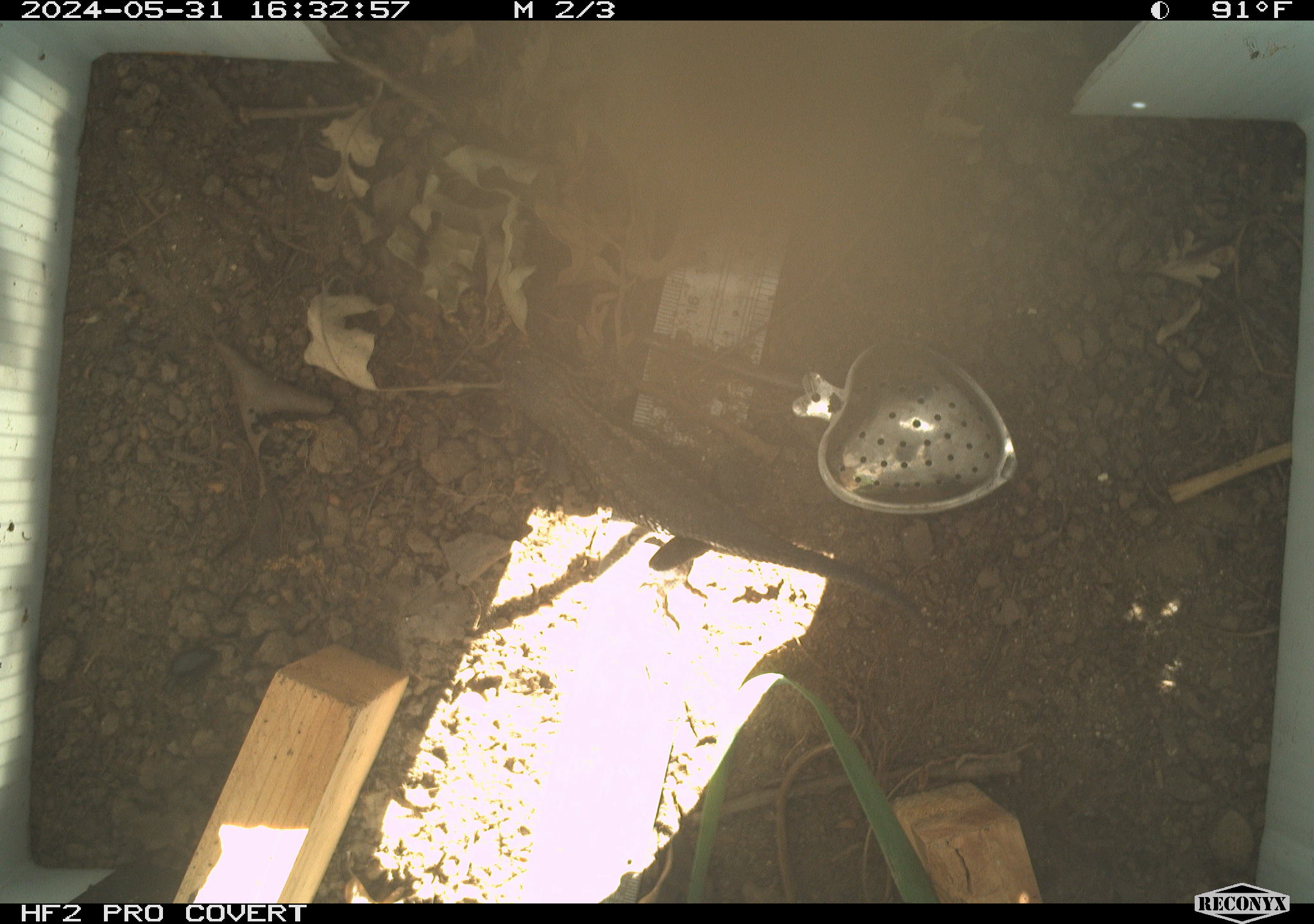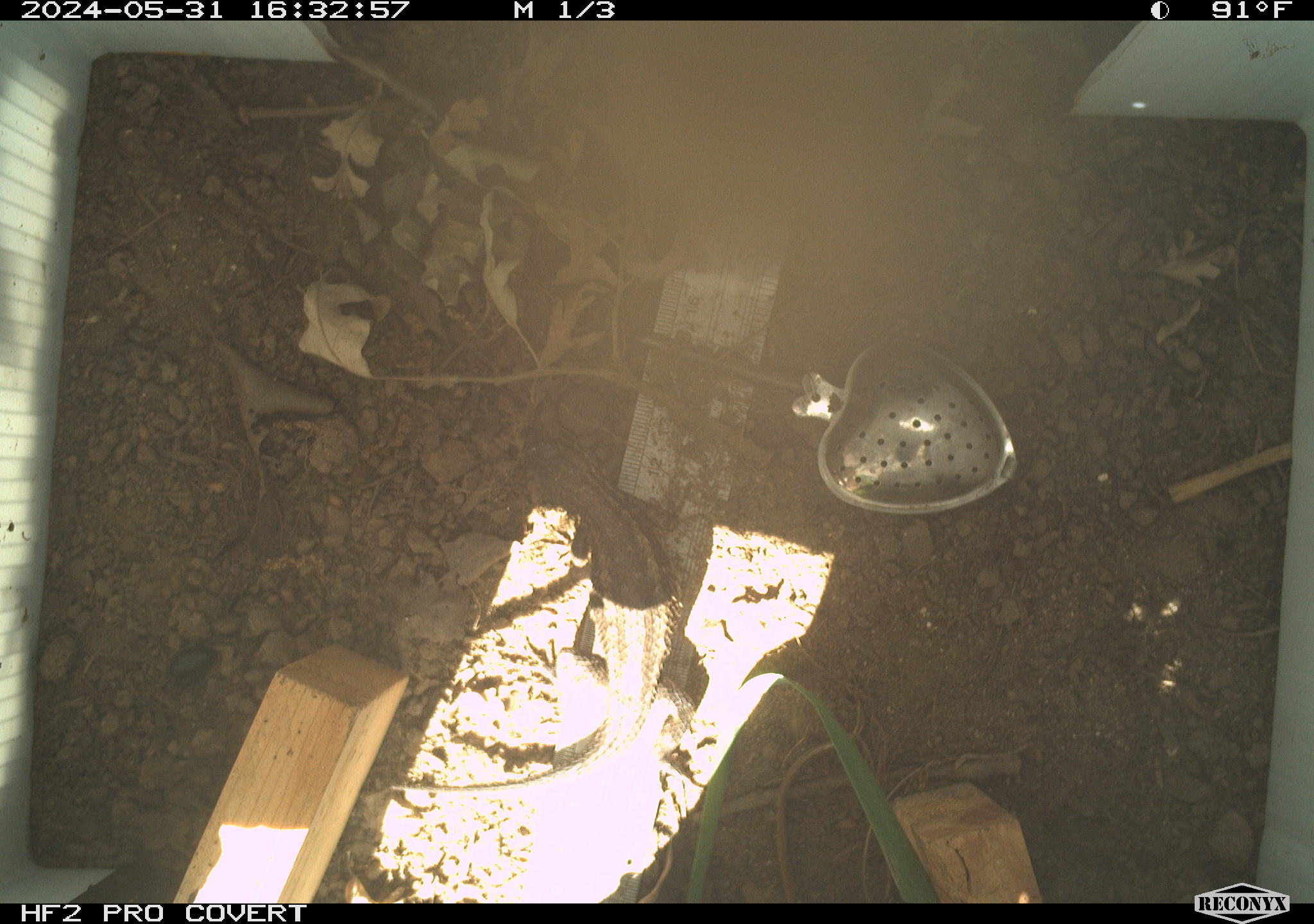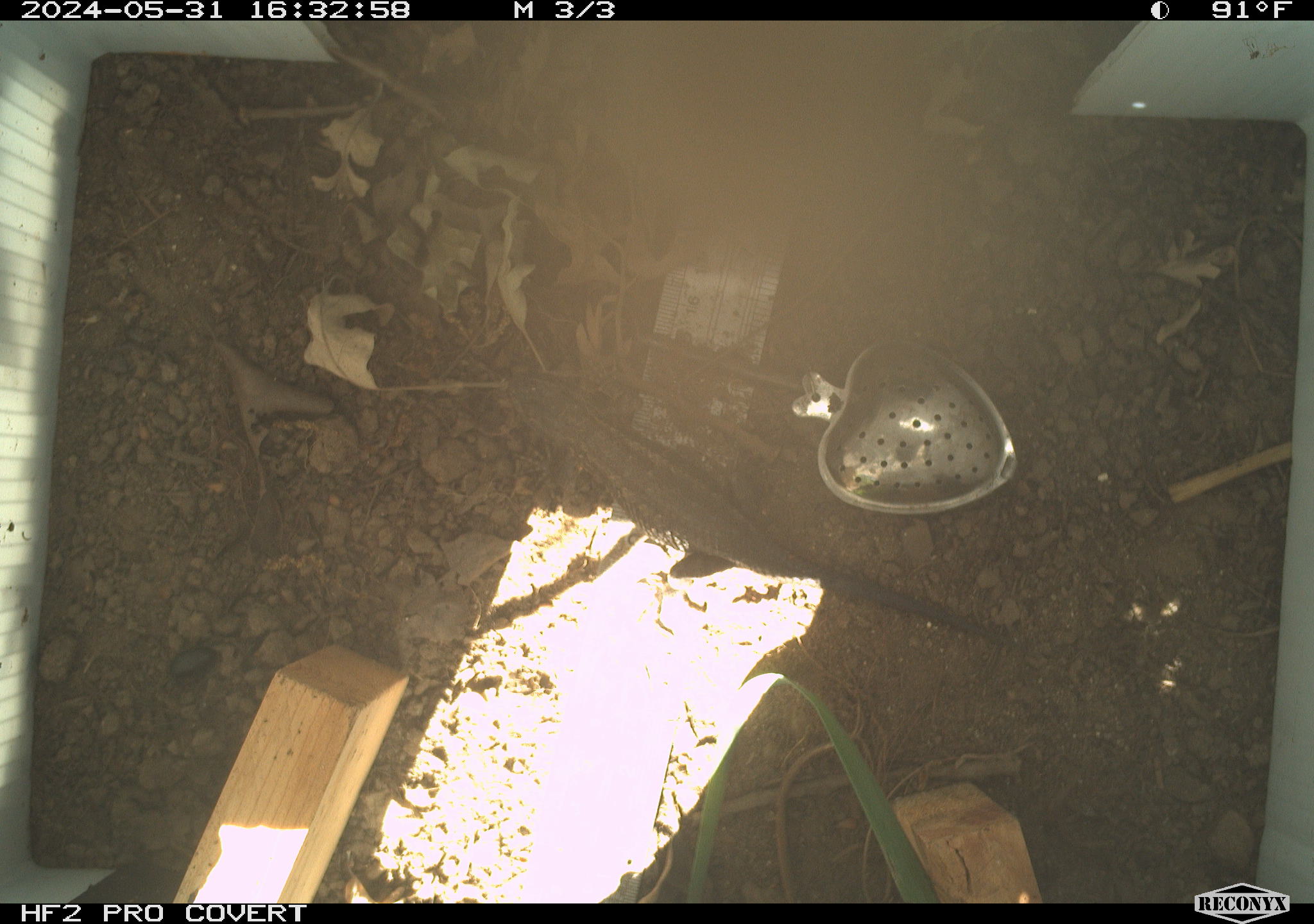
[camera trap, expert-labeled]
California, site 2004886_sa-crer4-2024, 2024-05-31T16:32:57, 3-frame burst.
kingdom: Animalia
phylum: Chordata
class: Reptilia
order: Squamata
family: Phrynosomatidae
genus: Sceloporus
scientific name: Sceloporus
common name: spiny lizards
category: sceloporus species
Sceloporus species (spiny lizards) (Sceloporus).